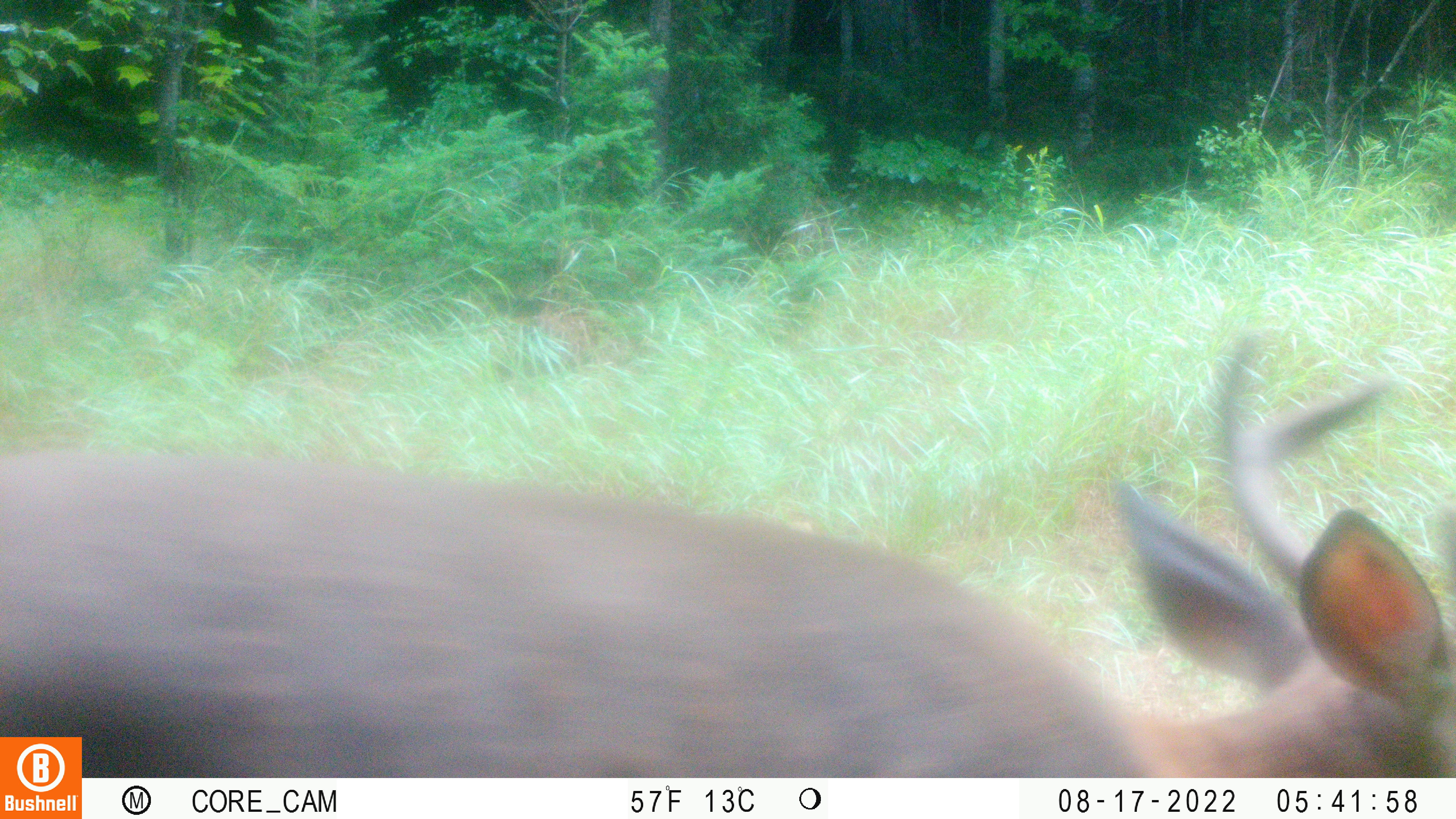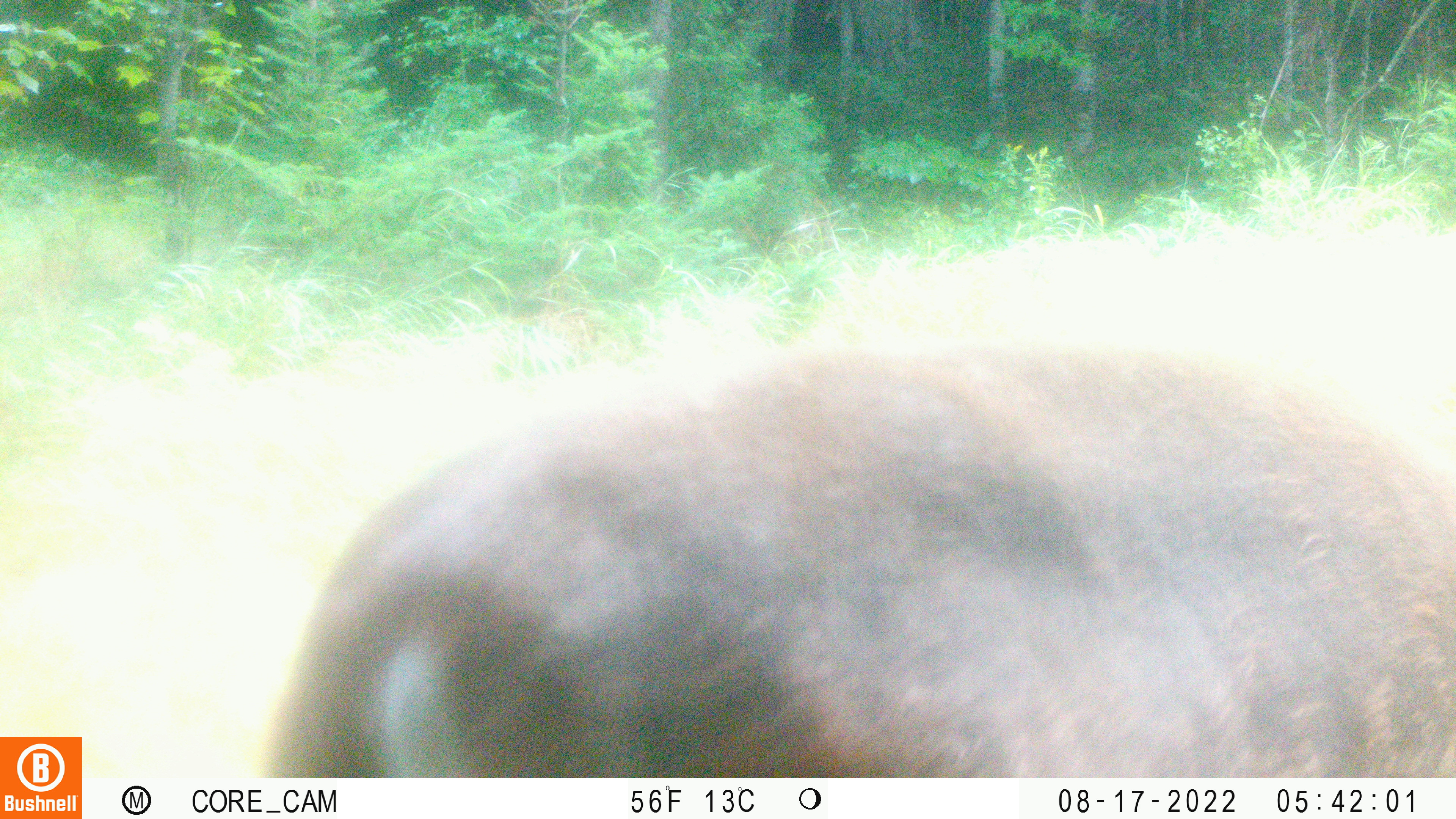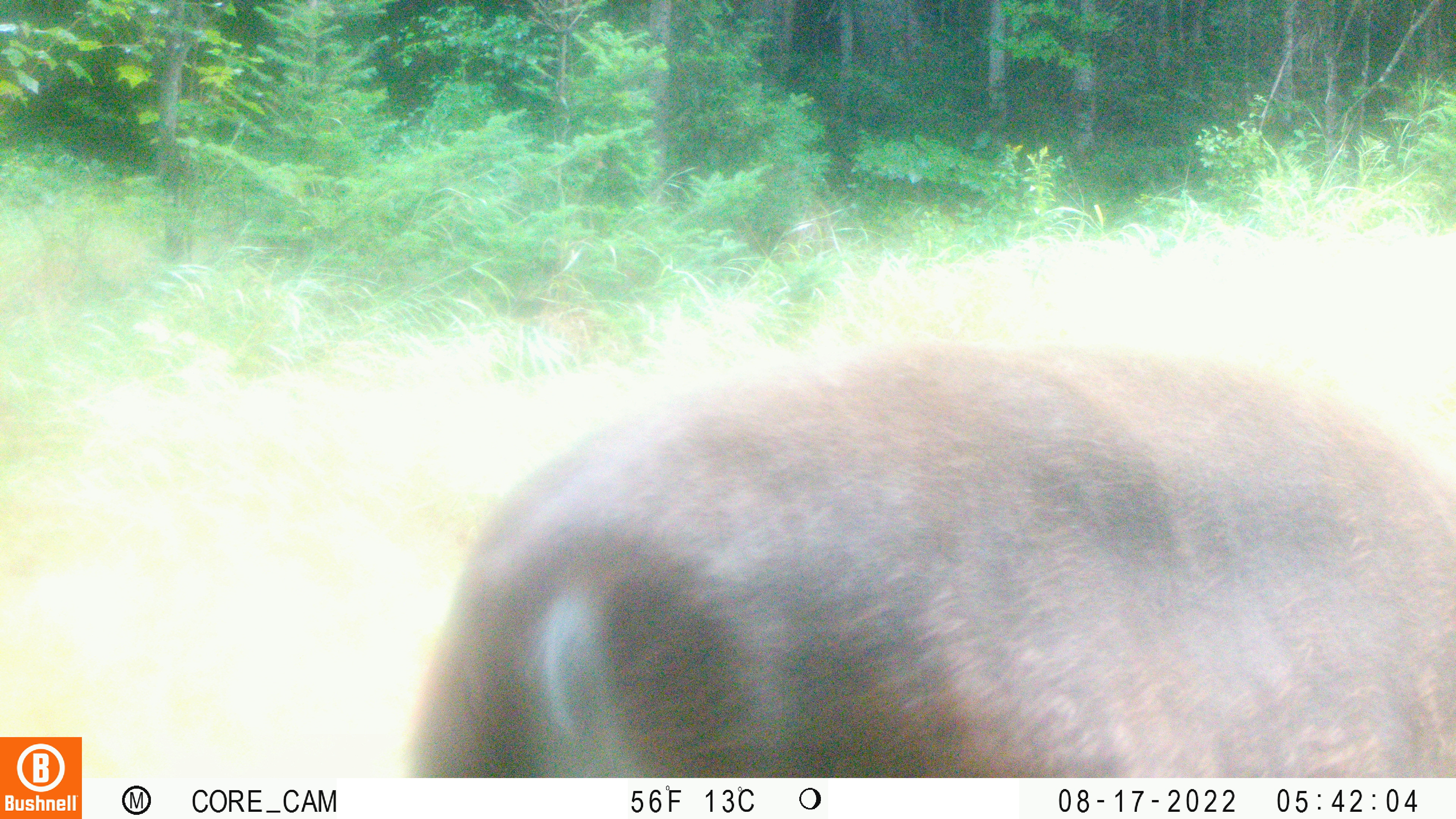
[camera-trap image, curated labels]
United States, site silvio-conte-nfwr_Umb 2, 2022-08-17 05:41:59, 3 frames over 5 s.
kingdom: Animalia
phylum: Chordata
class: Mammalia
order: Artiodactyla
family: Cervidae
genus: Odocoileus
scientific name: Odocoileus virginianus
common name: white-tailed deer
White-tailed deer (Odocoileus virginianus).